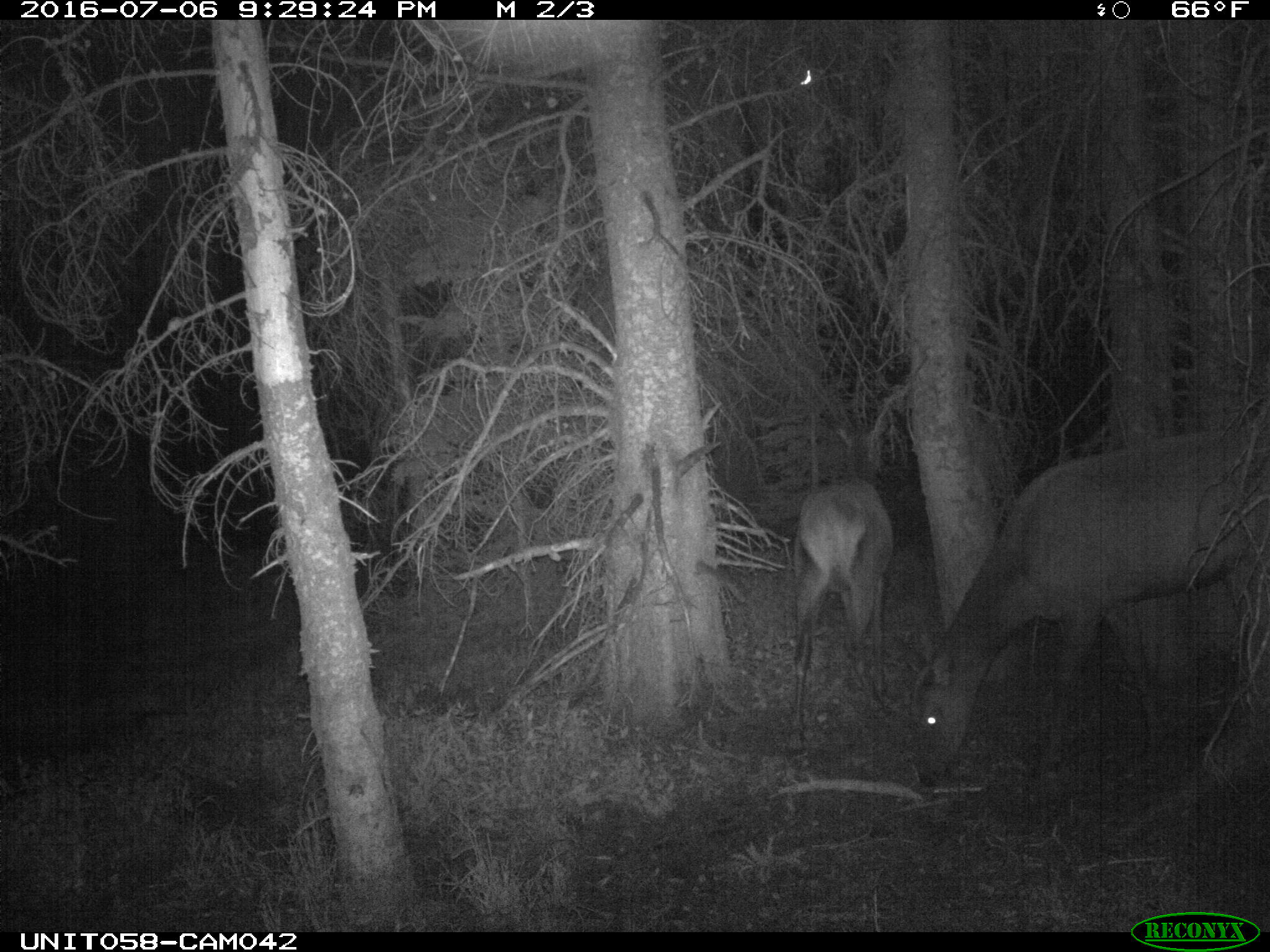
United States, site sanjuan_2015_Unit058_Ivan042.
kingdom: Animalia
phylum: Chordata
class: Mammalia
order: Artiodactyla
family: Cervidae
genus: Cervus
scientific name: Cervus elaphus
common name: red deer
Cervus elaphus (red deer).